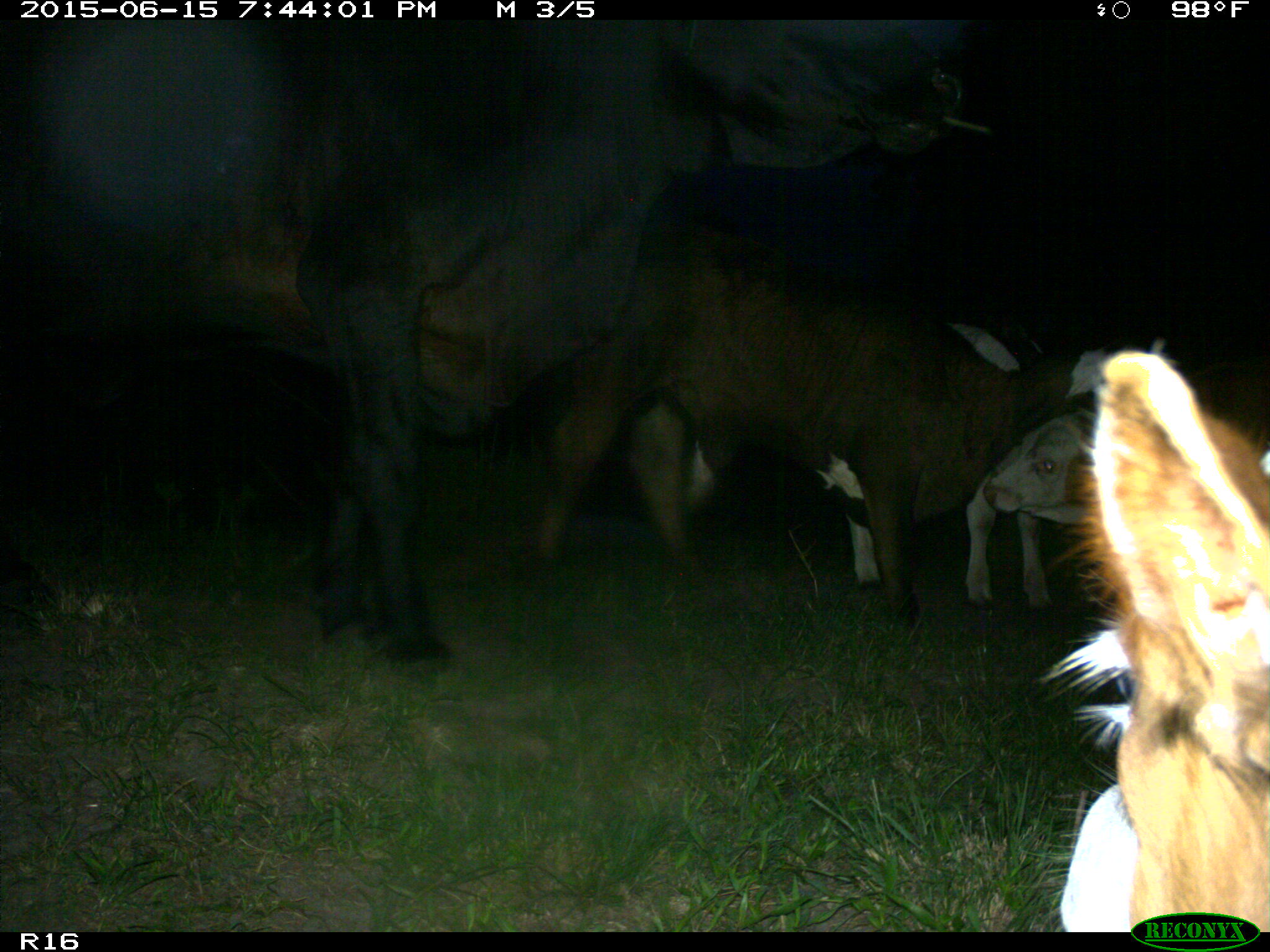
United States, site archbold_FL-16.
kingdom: Animalia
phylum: Chordata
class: Mammalia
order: Artiodactyla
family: Bovidae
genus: Bos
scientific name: Bos taurus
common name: domestic cow